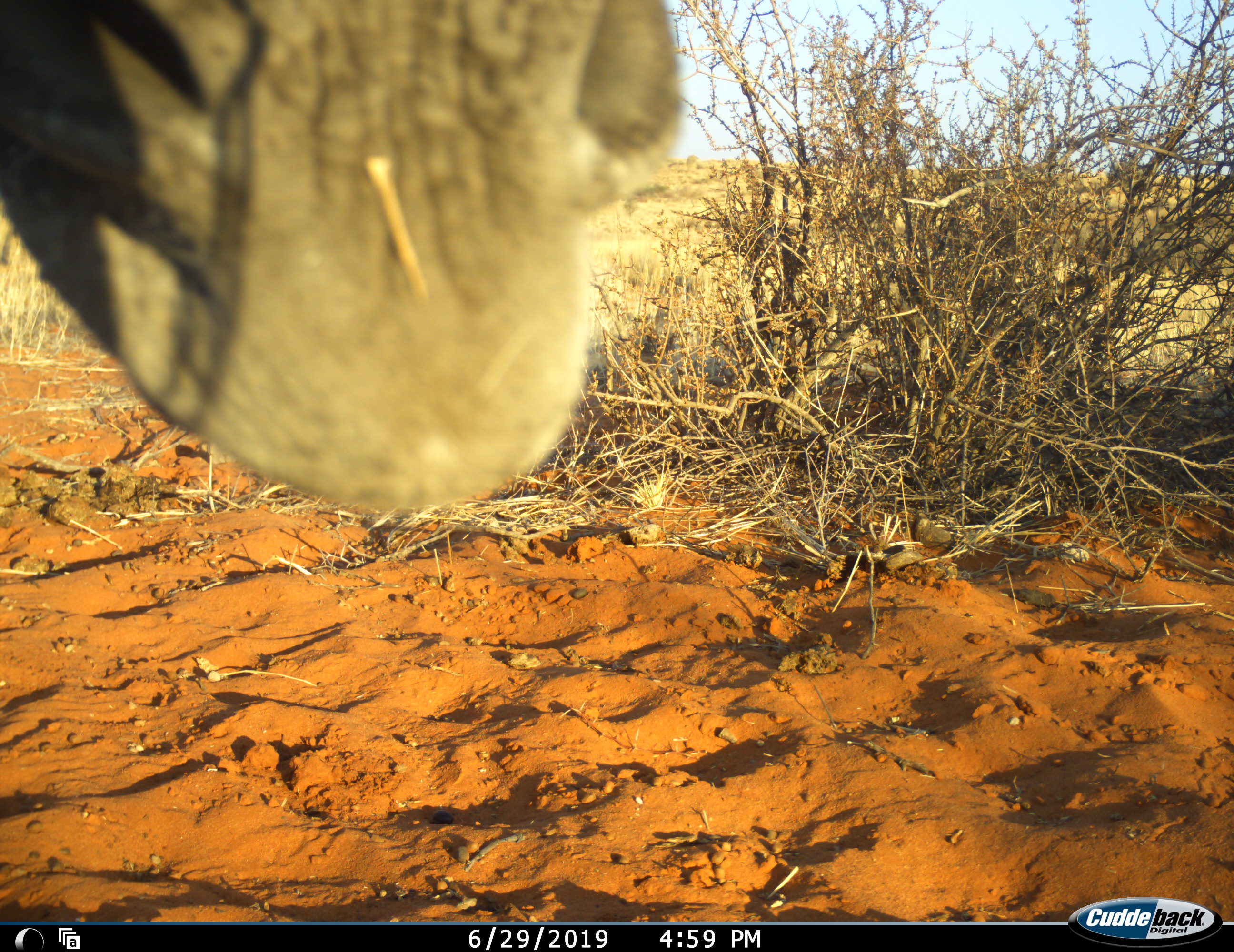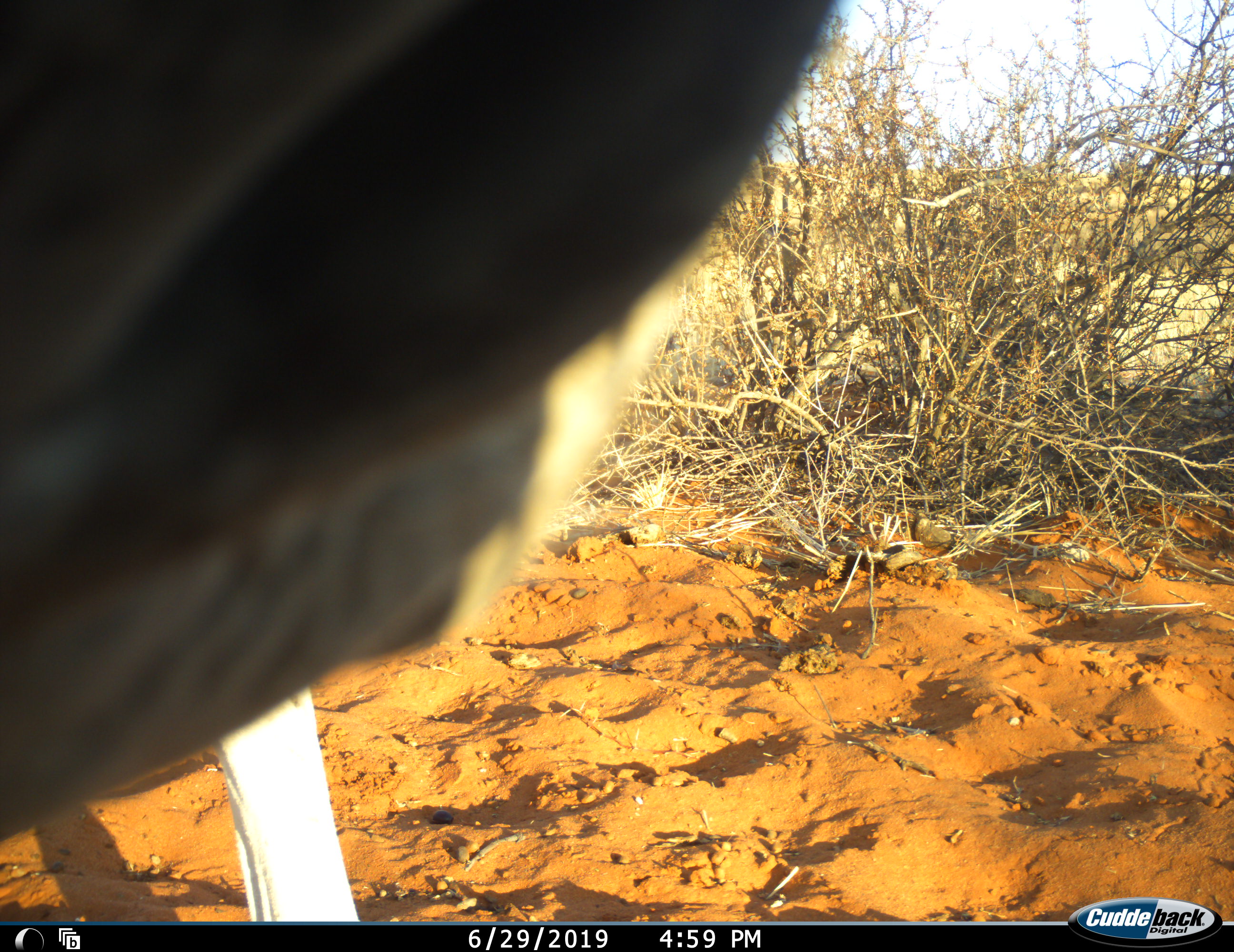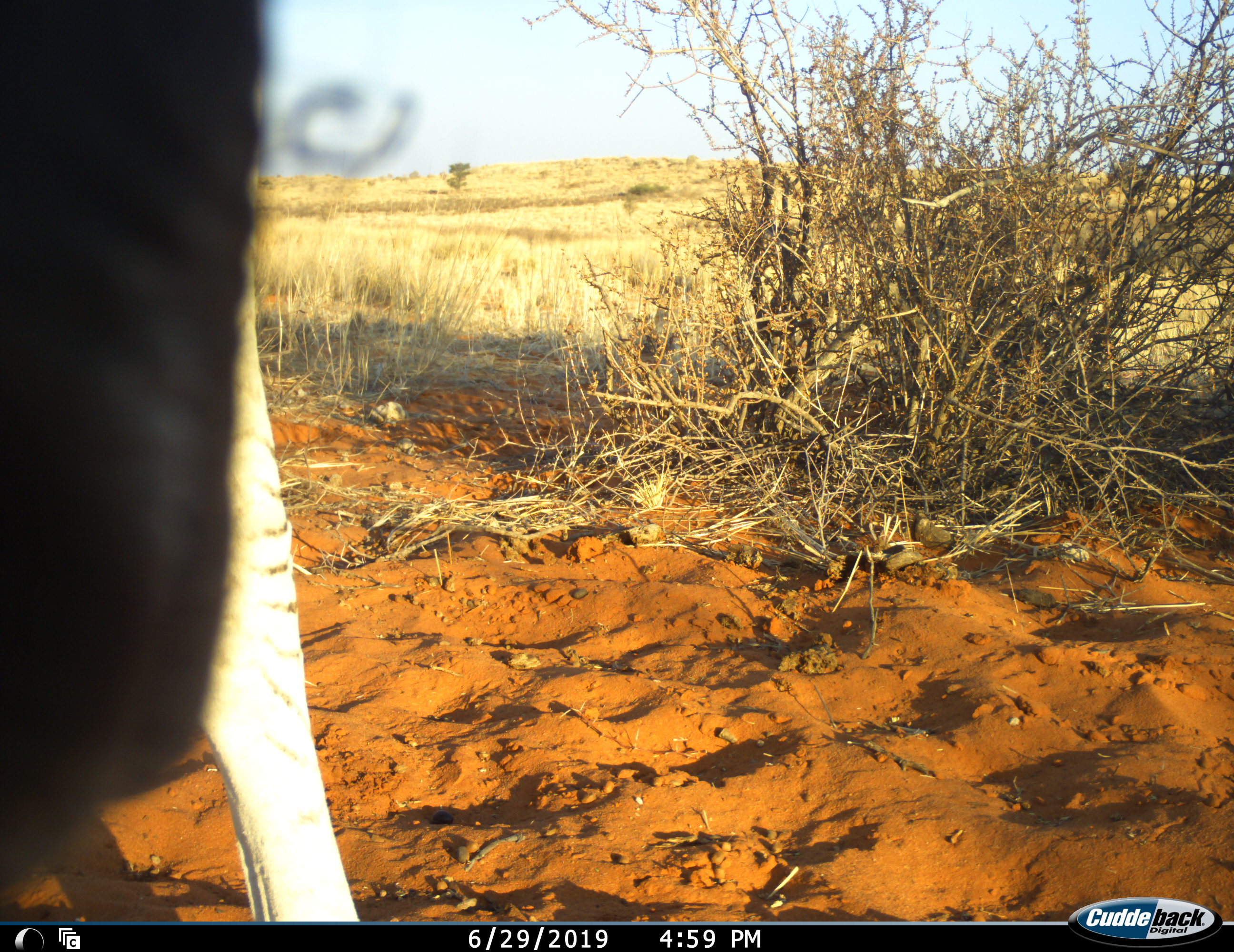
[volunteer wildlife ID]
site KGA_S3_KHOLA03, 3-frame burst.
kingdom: Animalia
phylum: Chordata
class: Mammalia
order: Perissodactyla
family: Equidae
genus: Equus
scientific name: Equus quagga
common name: plains zebra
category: zebraplains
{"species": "zebraplains (plains zebra) (Equus quagga)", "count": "1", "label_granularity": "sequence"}